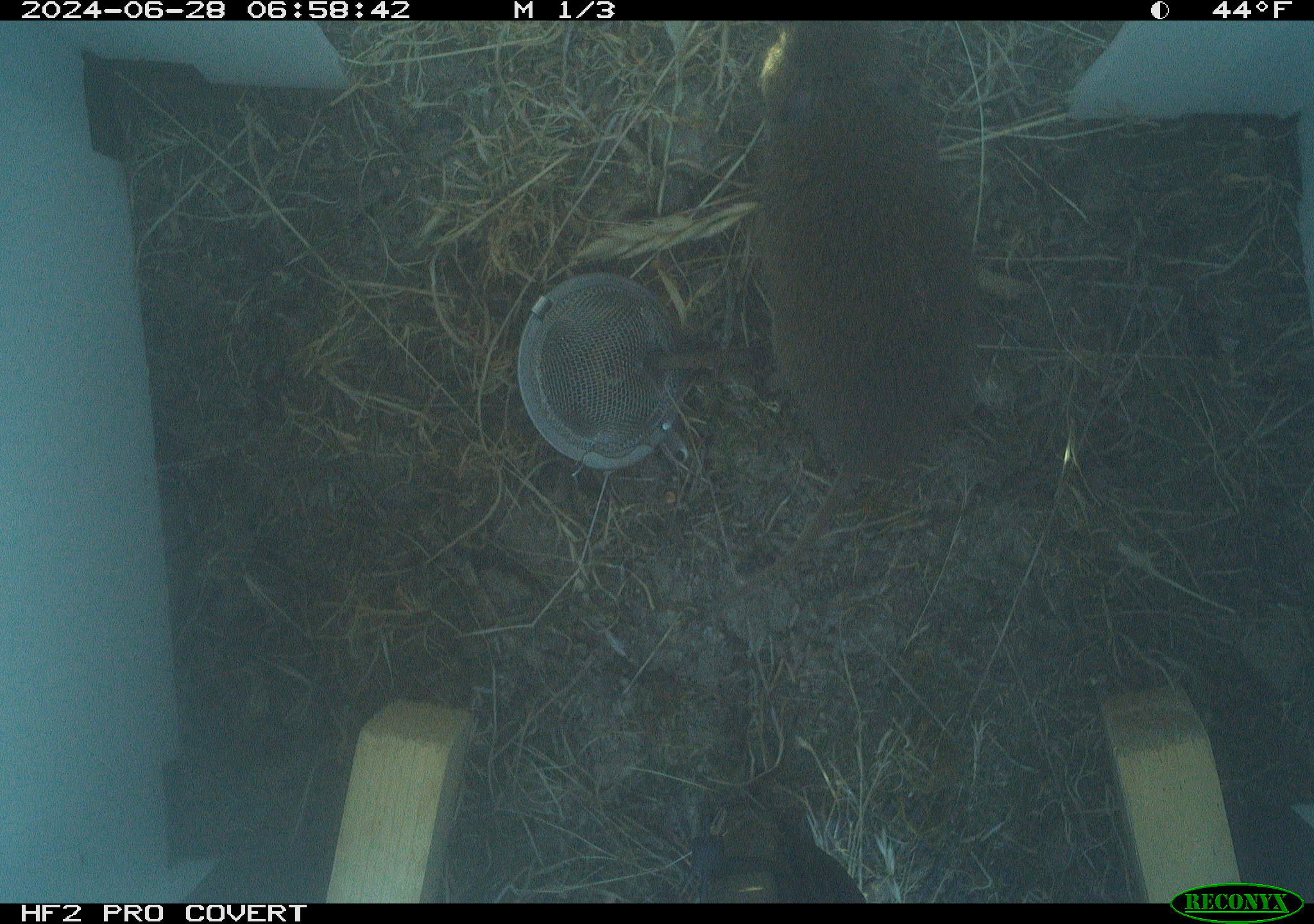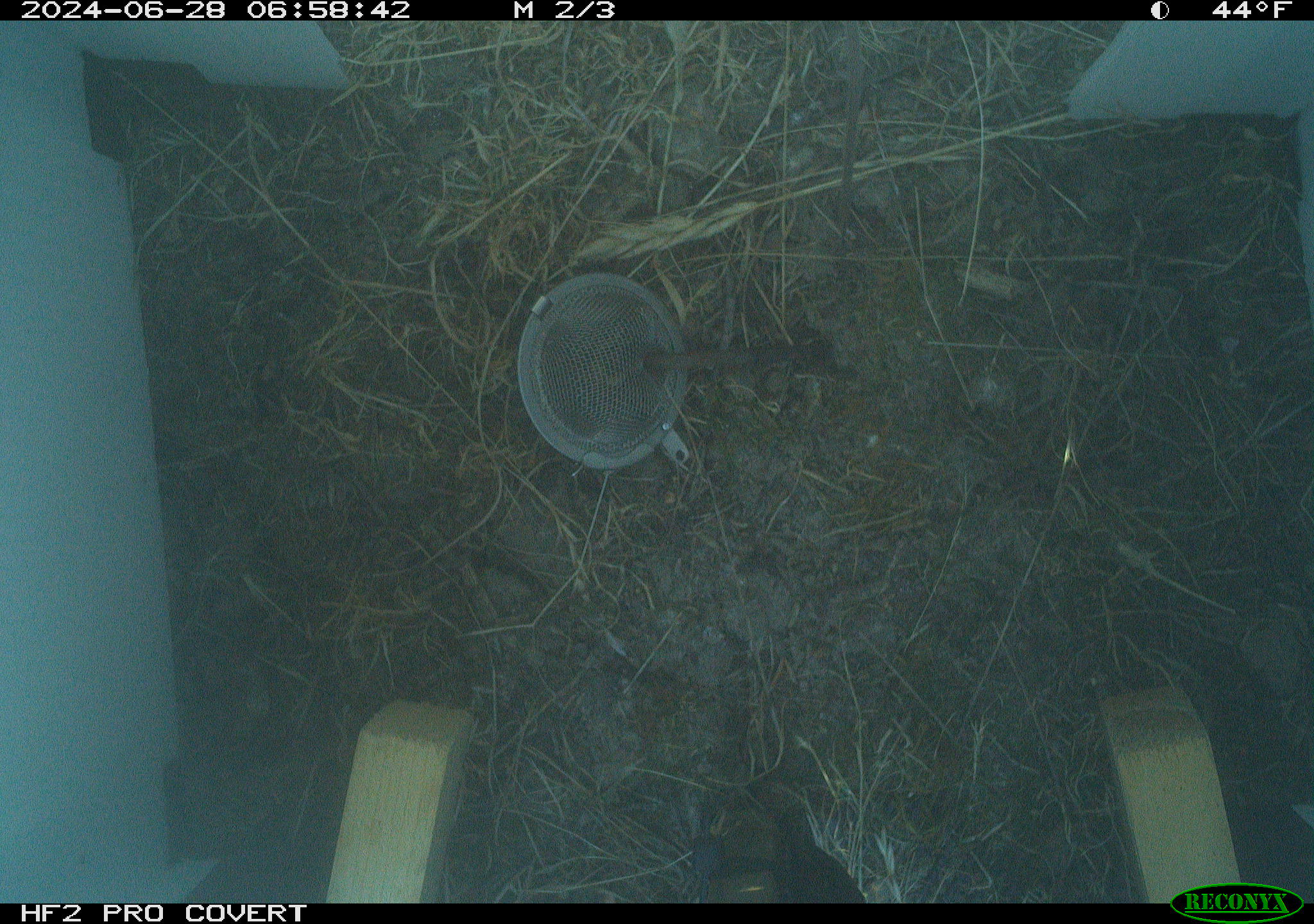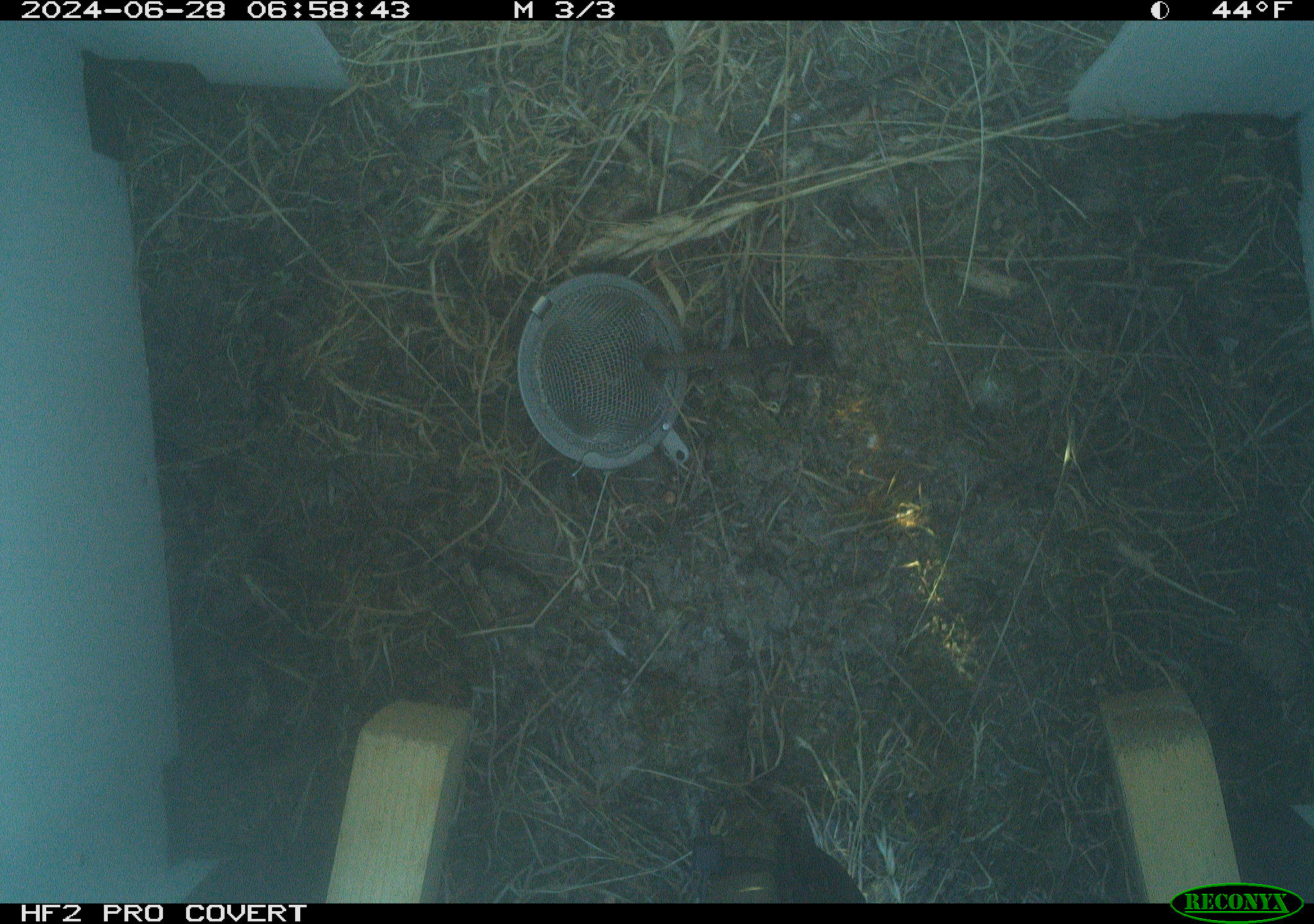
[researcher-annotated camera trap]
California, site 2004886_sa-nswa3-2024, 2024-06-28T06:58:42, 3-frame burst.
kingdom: Animalia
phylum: Chordata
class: Mammalia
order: Rodentia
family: Cricetidae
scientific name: Arvicolinae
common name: voles, lemmings, and muskrats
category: arvicolinae subfamily